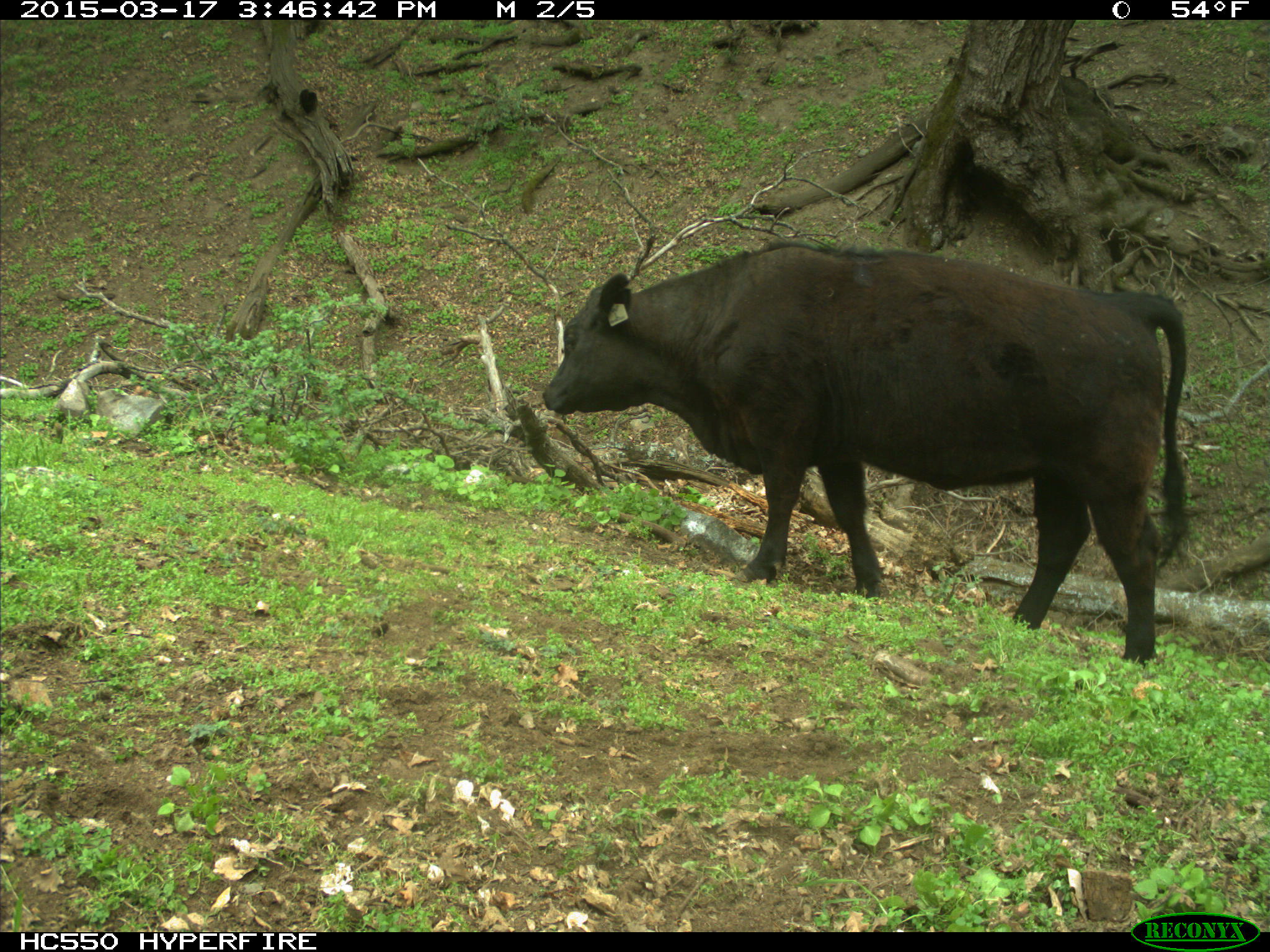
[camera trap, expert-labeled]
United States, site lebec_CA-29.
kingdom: Animalia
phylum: Chordata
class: Mammalia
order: Artiodactyla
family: Bovidae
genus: Bos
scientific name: Bos taurus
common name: domestic cow